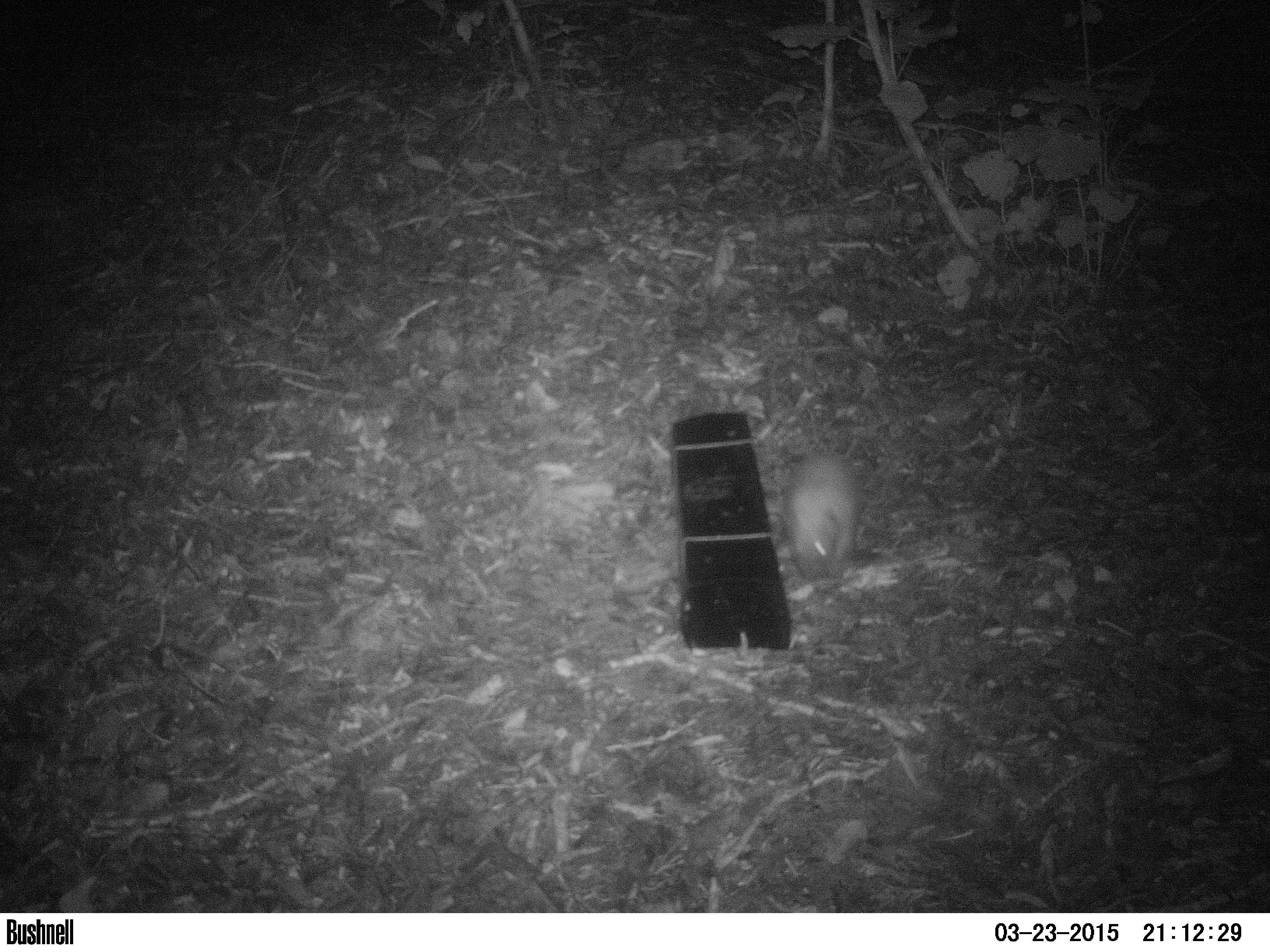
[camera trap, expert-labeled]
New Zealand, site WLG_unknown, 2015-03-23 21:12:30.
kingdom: Animalia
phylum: Chordata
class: Mammalia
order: Eulipotyphla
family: Erinaceidae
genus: Erinaceus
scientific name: Erinaceus europaeus europaeus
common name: european hedgehog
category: hedgehog